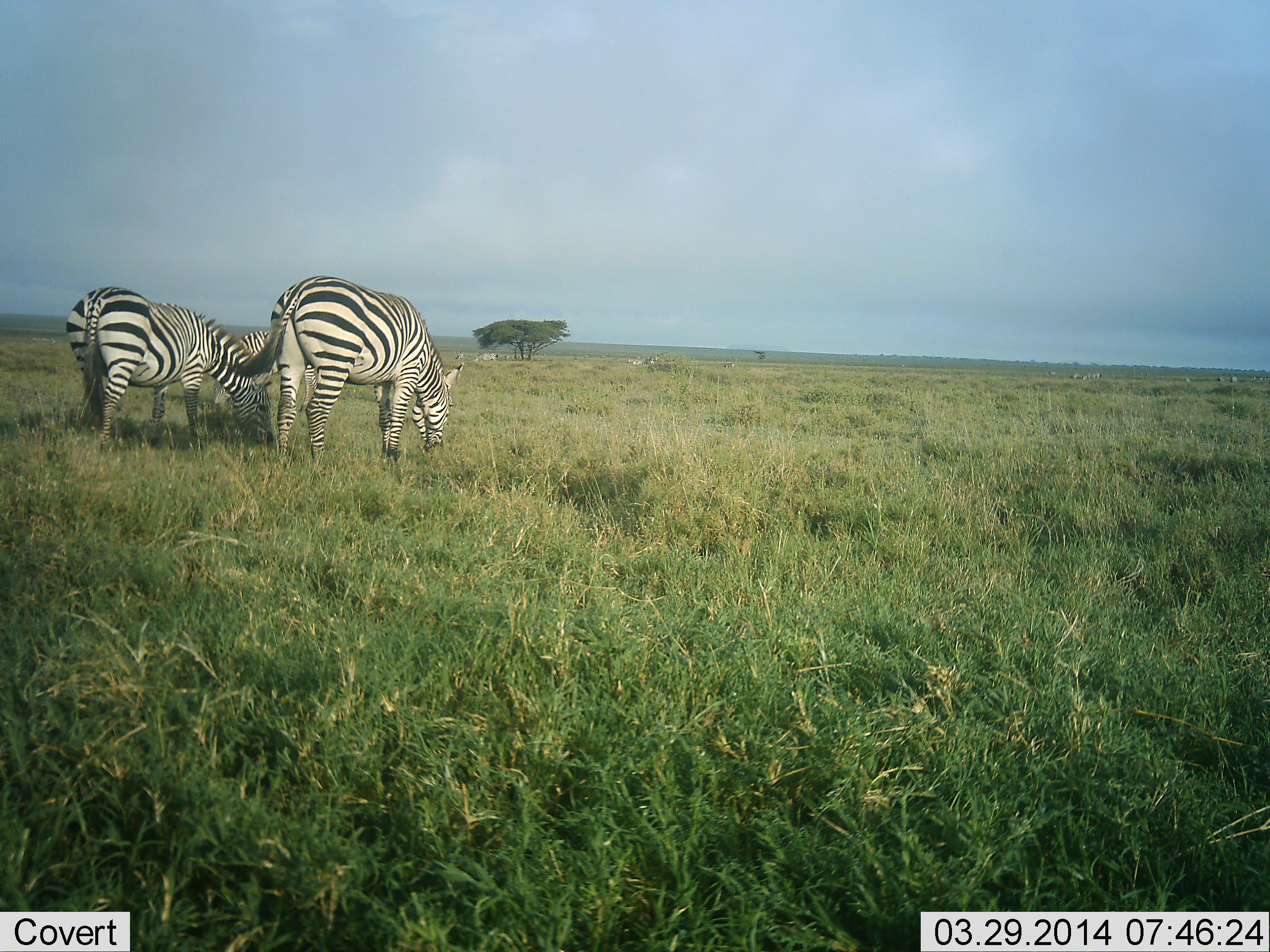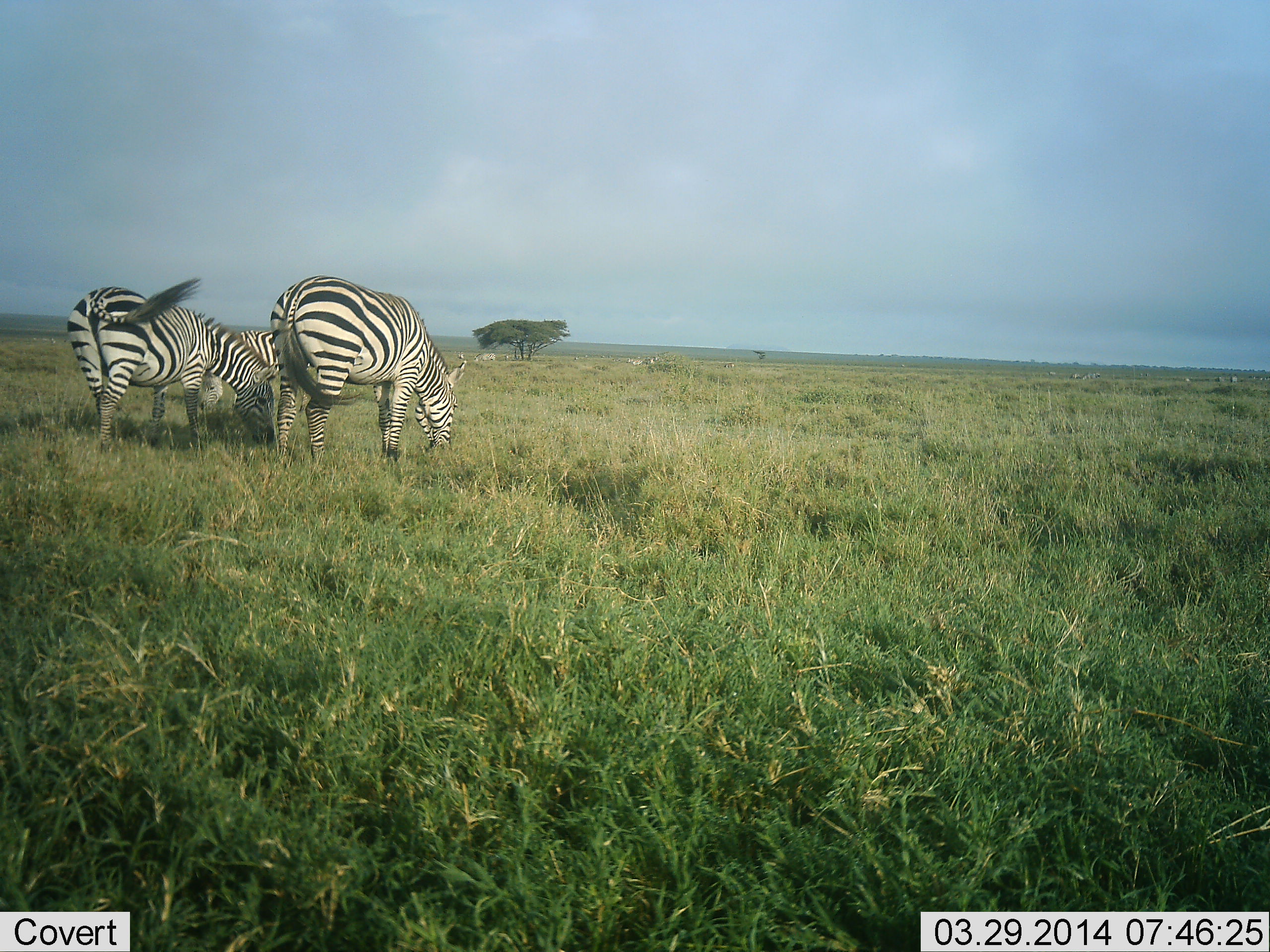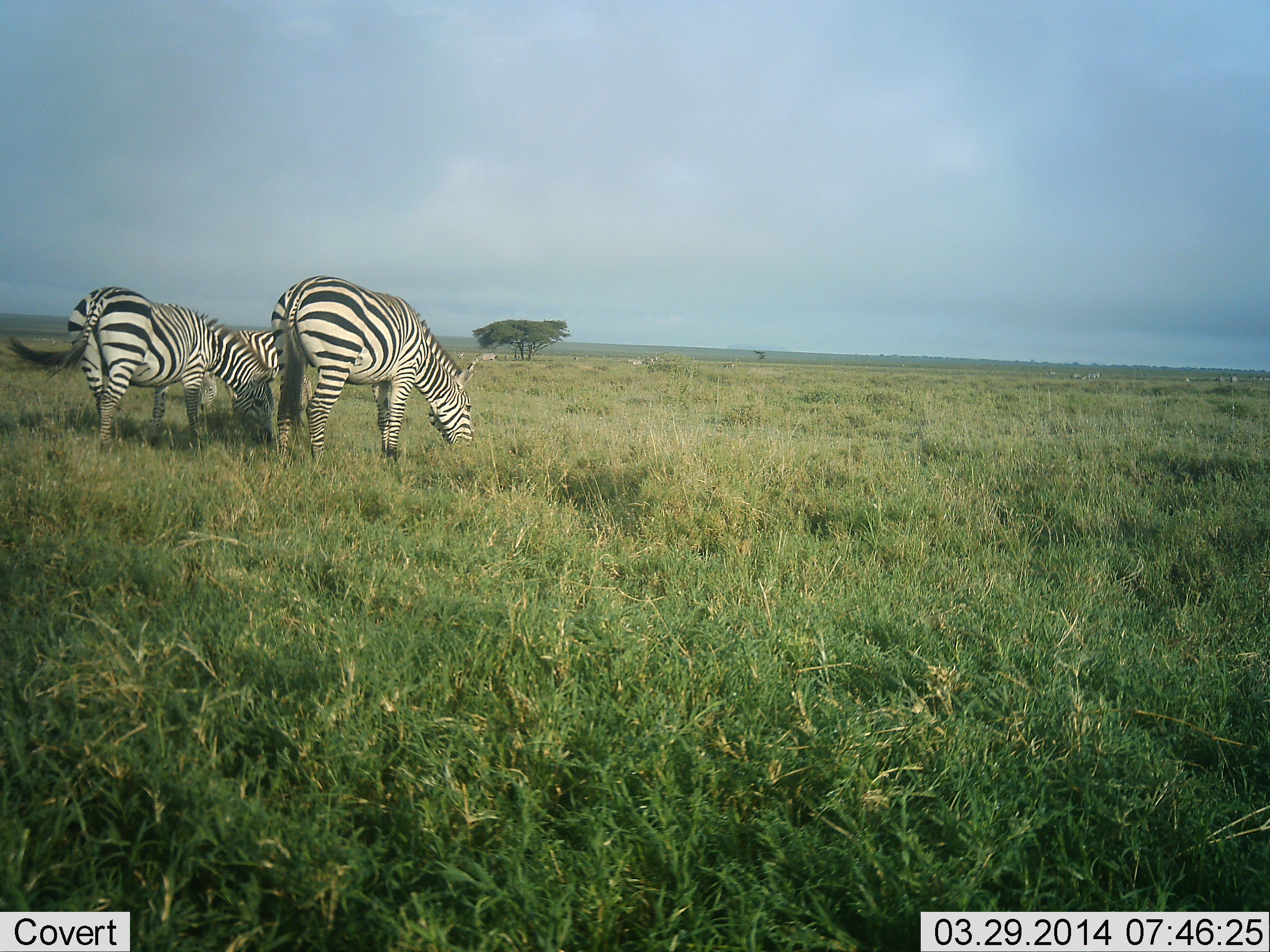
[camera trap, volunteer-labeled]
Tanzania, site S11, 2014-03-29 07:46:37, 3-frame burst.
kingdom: Animalia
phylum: Chordata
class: Mammalia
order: Perissodactyla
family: Equidae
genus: Equus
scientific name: Equus quagga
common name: plains zebra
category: zebra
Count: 3.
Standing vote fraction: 29%.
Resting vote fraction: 0%.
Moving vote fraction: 0%.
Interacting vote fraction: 1%.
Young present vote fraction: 1%.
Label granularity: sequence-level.